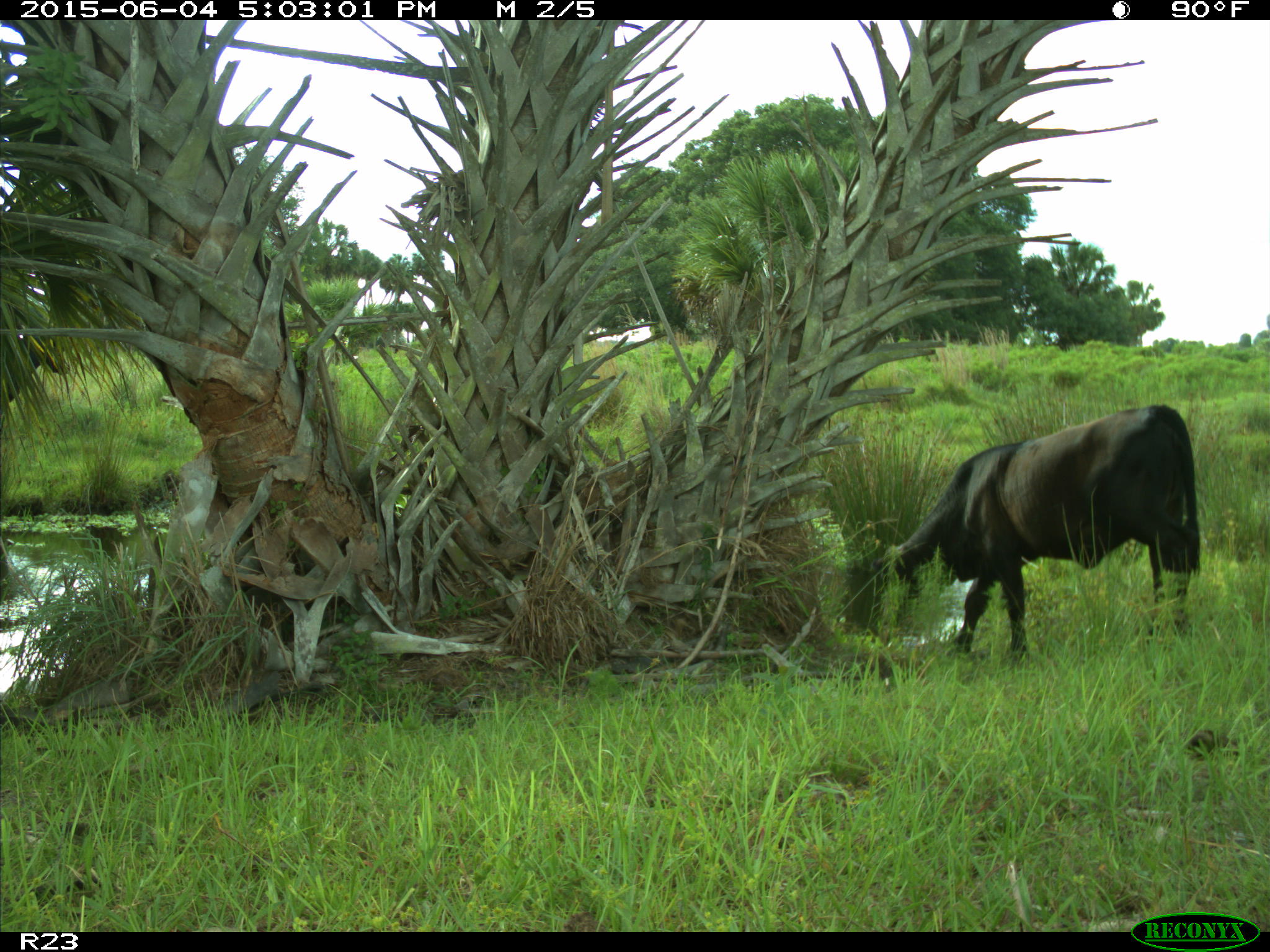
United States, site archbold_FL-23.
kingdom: Animalia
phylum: Chordata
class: Mammalia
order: Artiodactyla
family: Bovidae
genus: Bos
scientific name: Bos taurus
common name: domestic cow